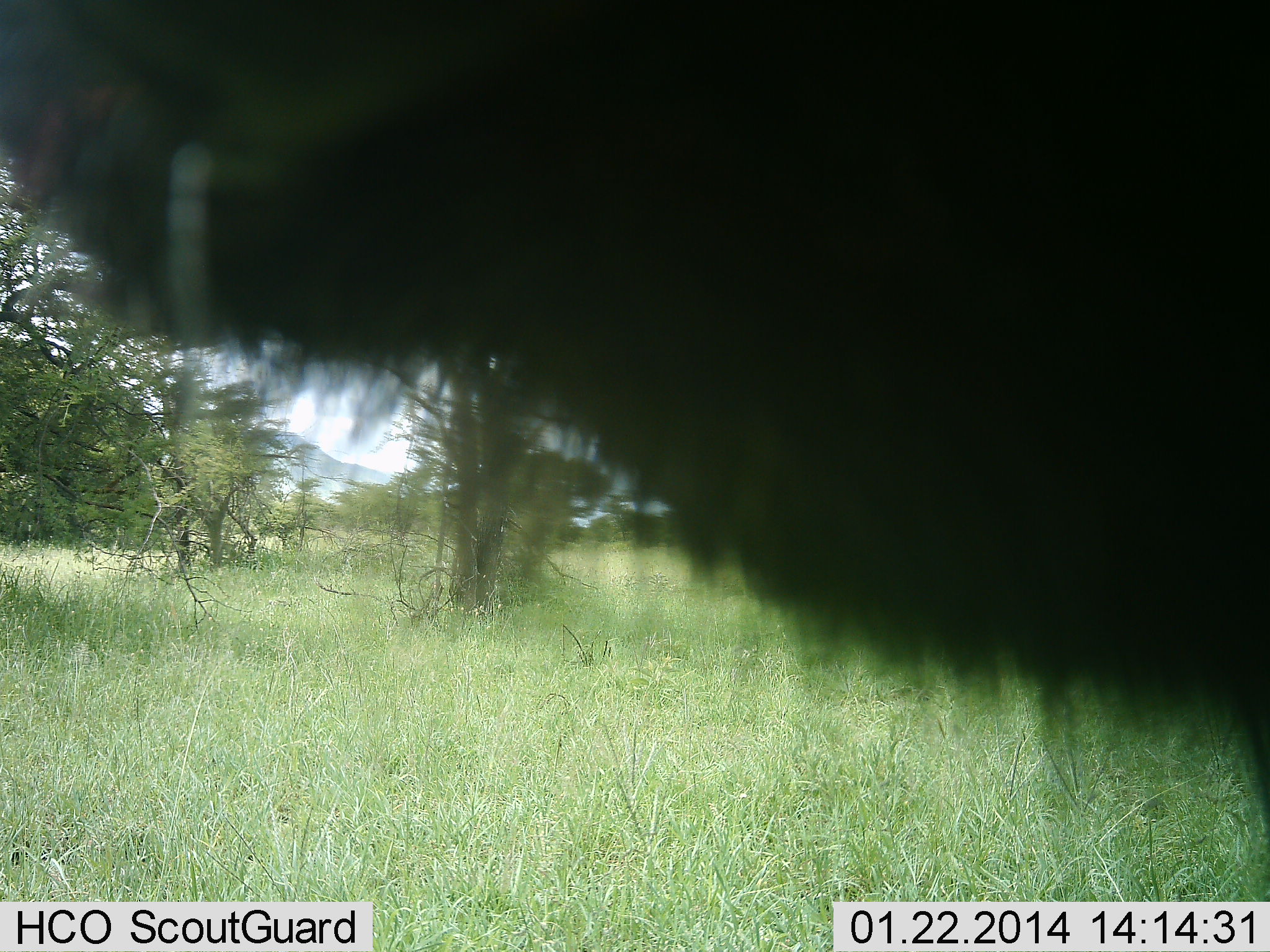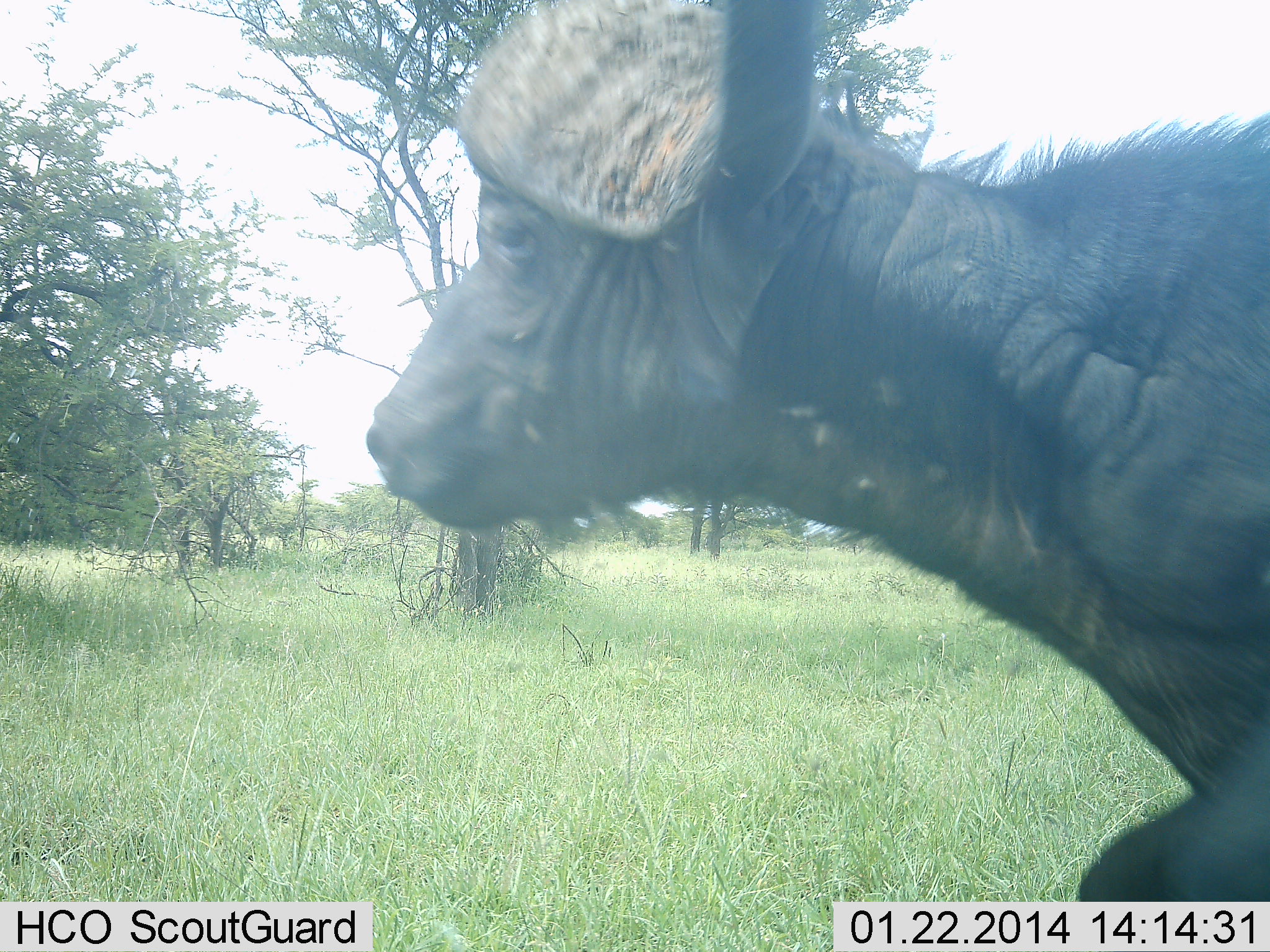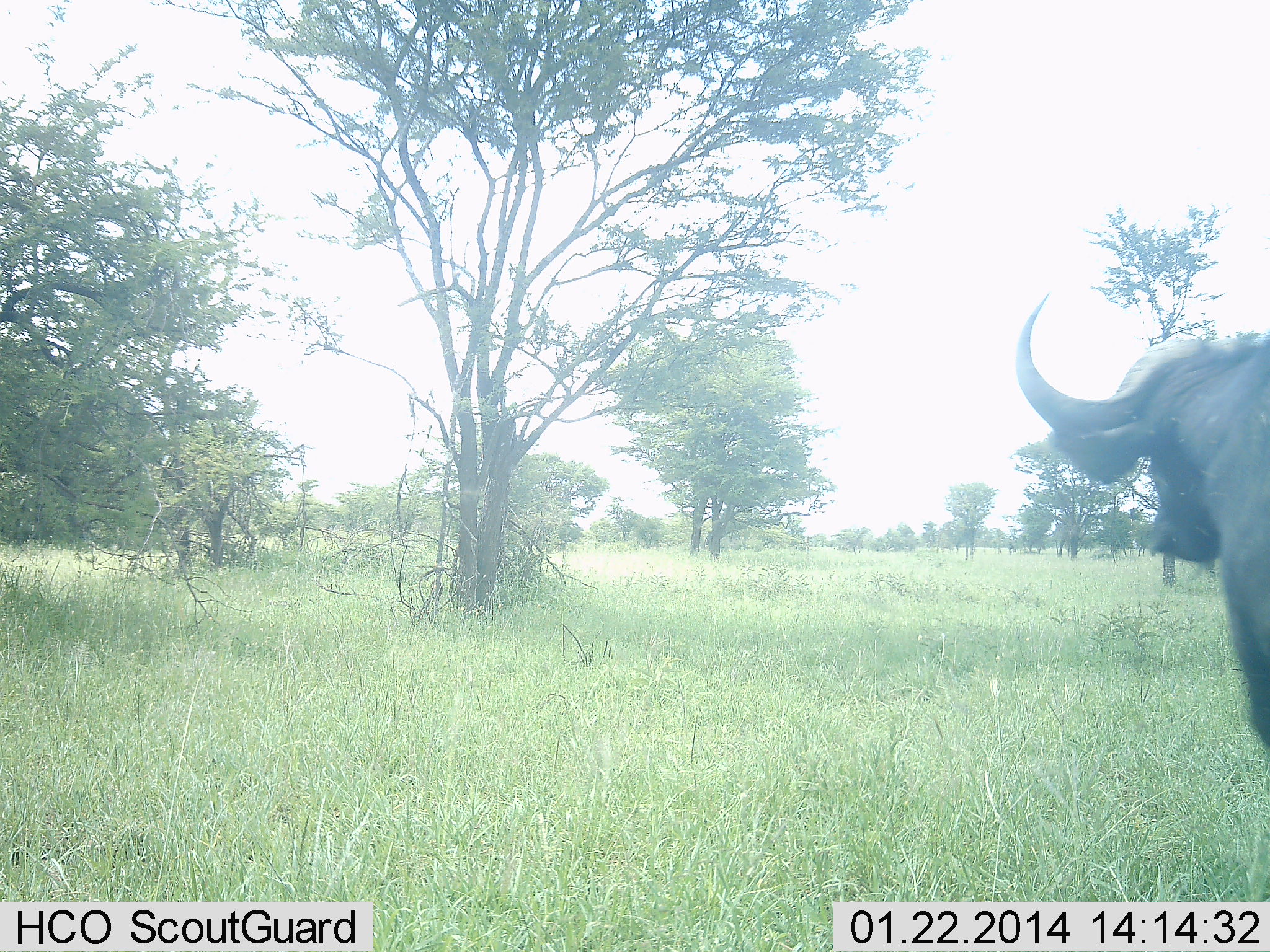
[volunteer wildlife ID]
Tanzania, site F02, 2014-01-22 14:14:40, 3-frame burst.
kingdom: Animalia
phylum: Chordata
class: Mammalia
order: Artiodactyla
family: Bovidae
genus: Syncerus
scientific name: Syncerus caffer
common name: cape buffalo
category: buffalo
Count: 1.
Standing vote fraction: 20%.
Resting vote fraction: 0%.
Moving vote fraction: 70%.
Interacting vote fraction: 10%.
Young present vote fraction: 0%.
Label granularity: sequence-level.